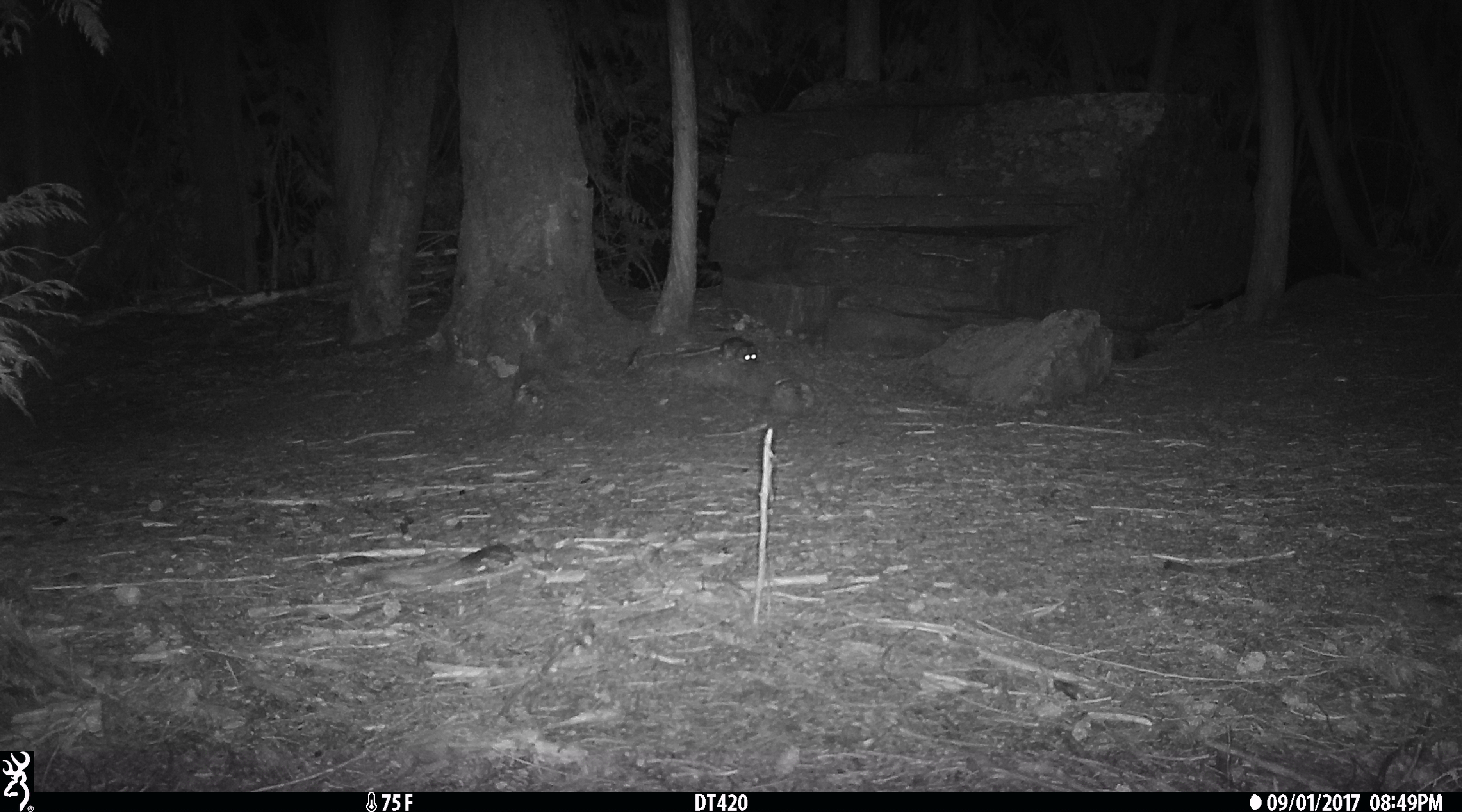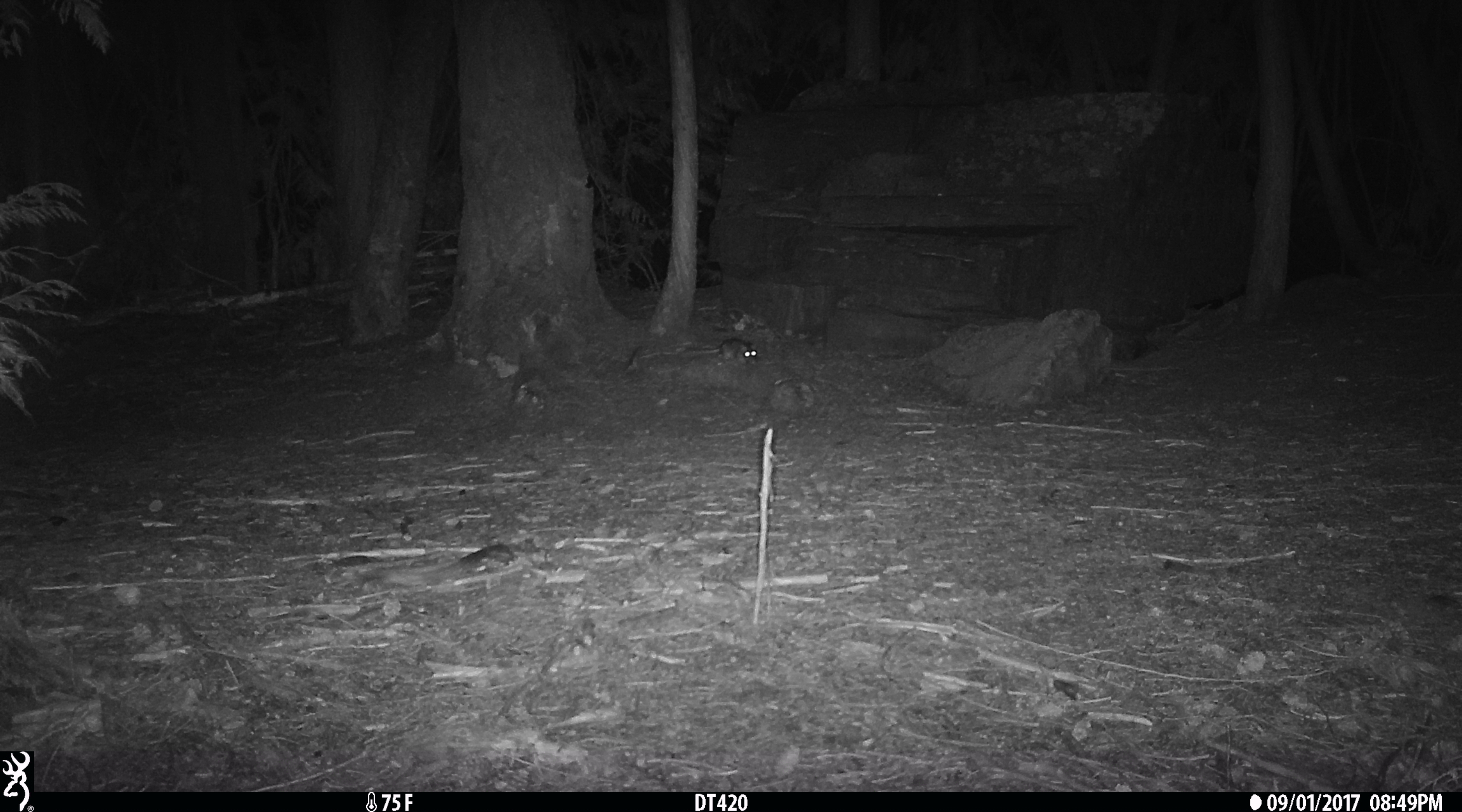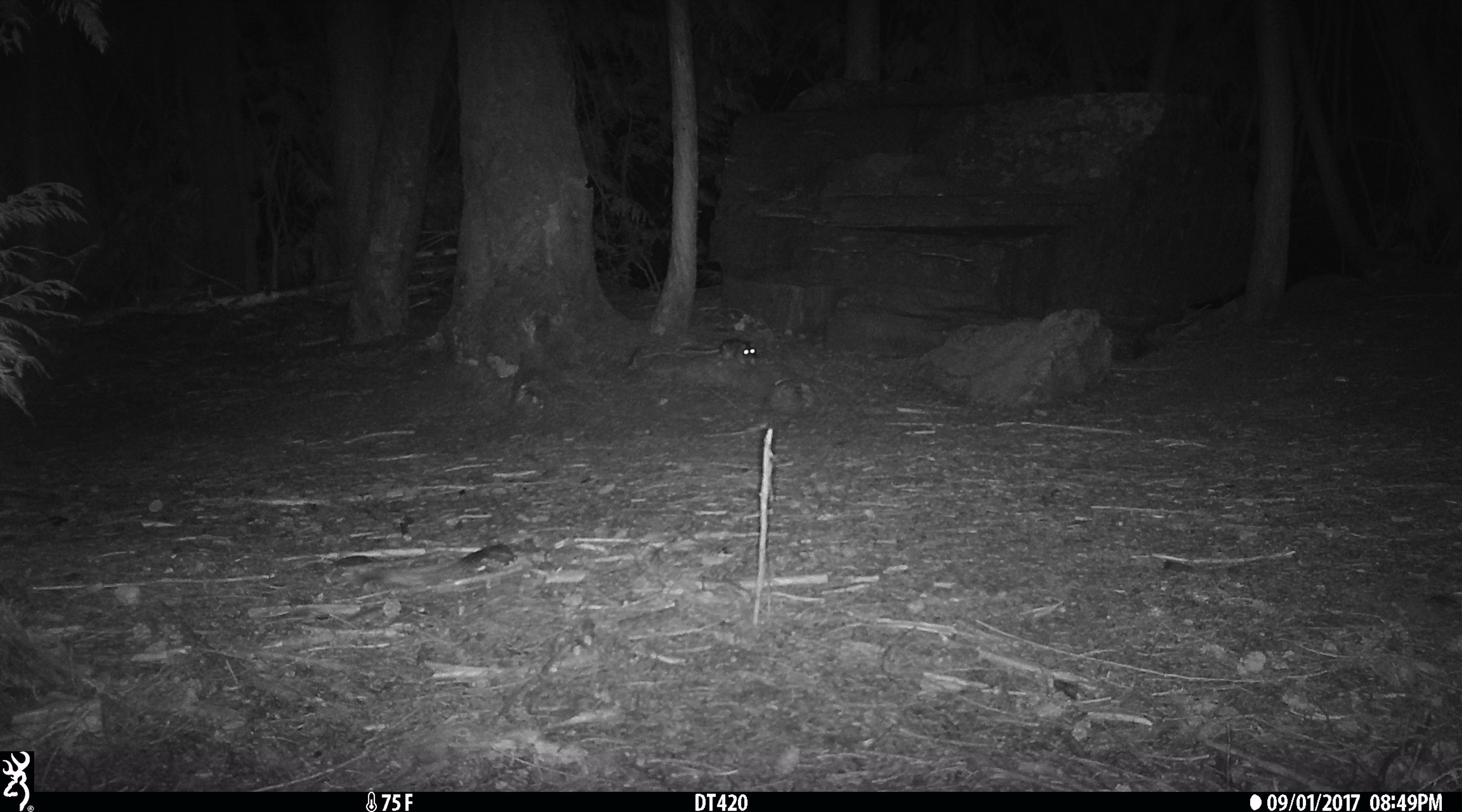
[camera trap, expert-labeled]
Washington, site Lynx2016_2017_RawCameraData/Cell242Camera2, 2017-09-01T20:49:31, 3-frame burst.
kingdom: Animalia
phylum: Chordata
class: Mammalia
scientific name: Mammalia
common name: small mammal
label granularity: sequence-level